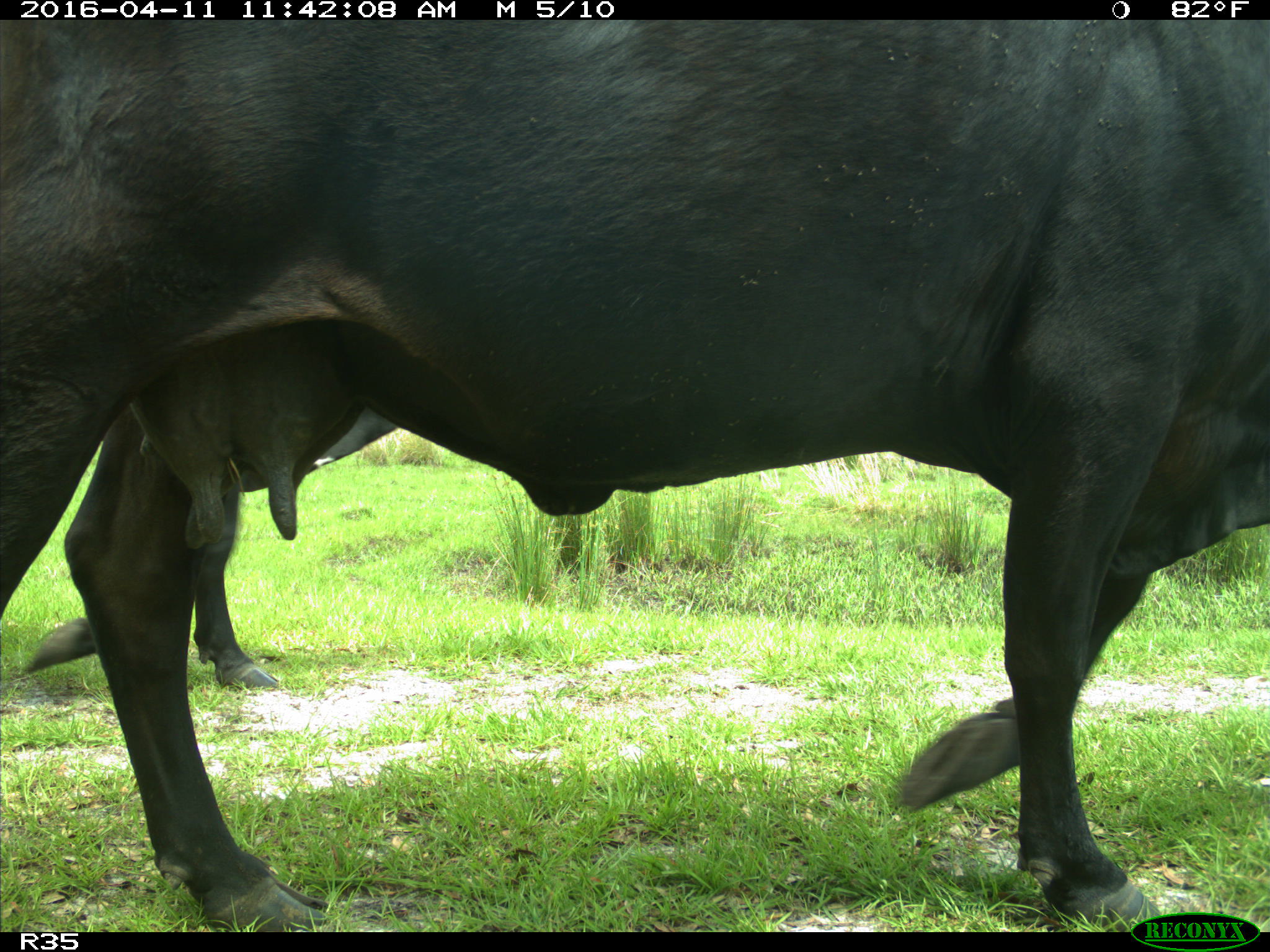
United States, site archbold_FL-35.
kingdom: Animalia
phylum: Chordata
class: Mammalia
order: Artiodactyla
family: Bovidae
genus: Bos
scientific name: Bos taurus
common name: domestic cow